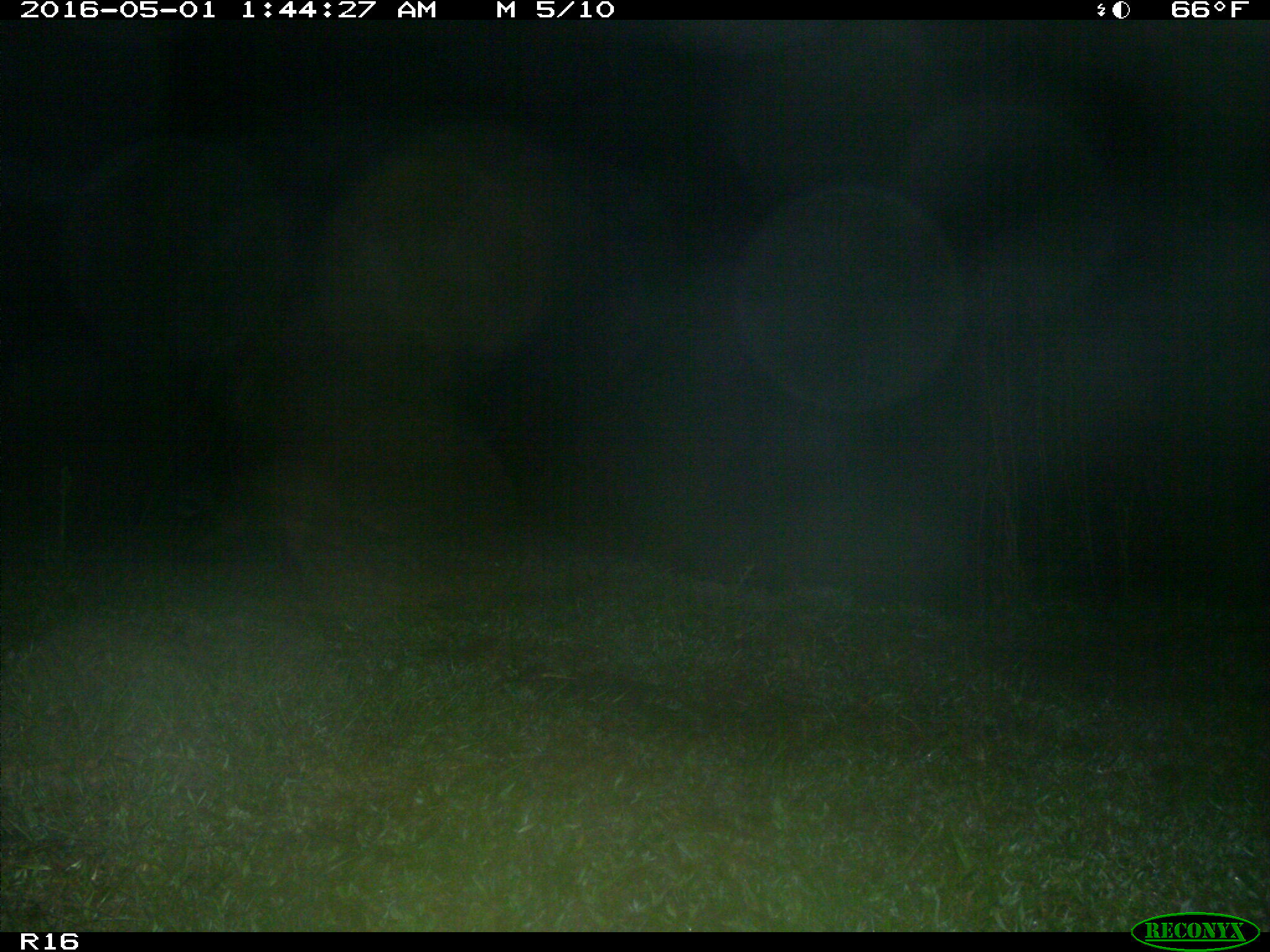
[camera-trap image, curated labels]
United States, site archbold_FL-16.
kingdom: Animalia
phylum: Chordata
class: Mammalia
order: Carnivora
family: Procyonidae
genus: Procyon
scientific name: Procyon lotor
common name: common raccoon